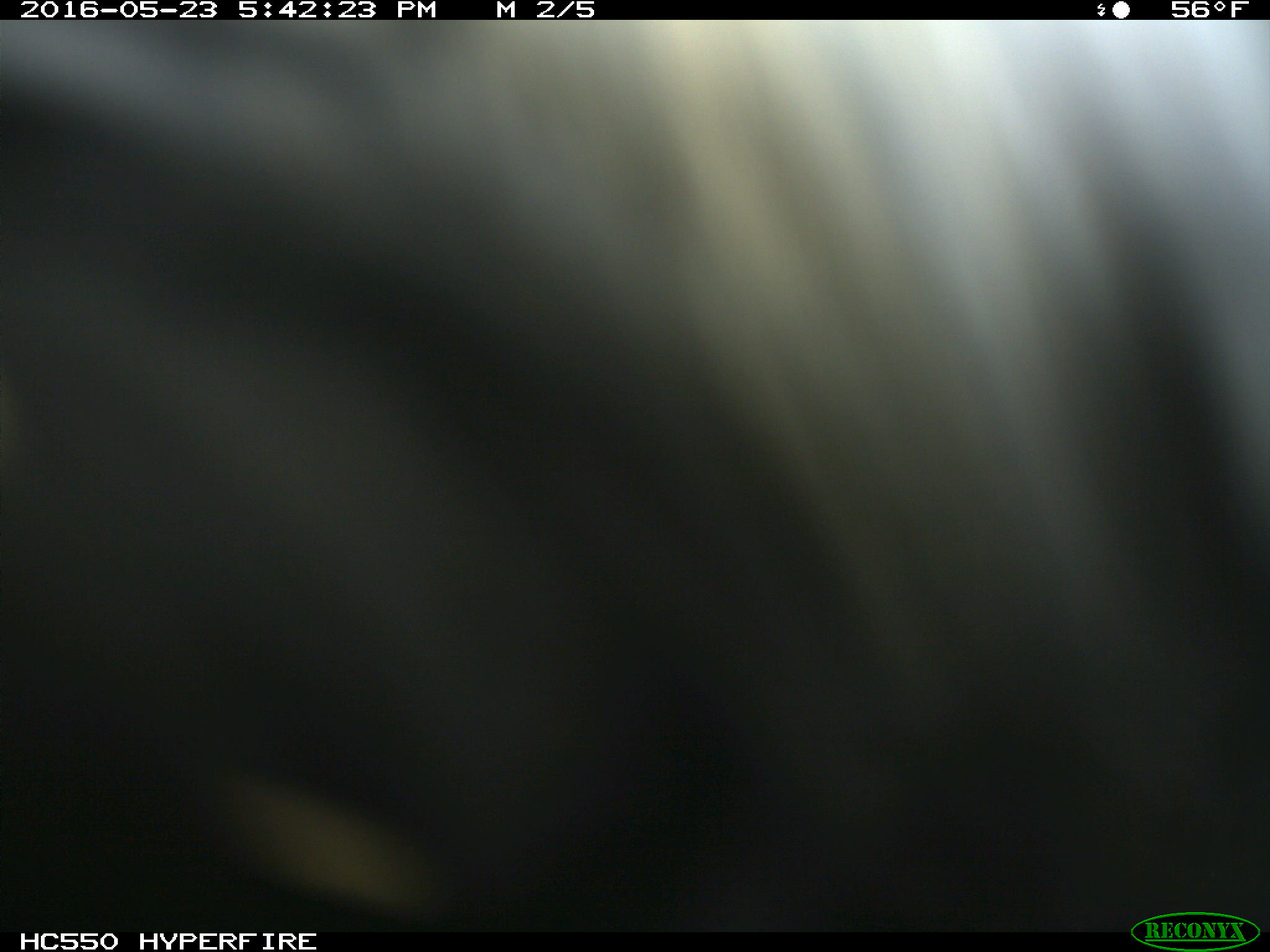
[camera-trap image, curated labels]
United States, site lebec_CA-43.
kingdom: Animalia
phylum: Chordata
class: Mammalia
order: Artiodactyla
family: Bovidae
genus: Bos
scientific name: Bos taurus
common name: domestic cow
Bos taurus (domestic cow).